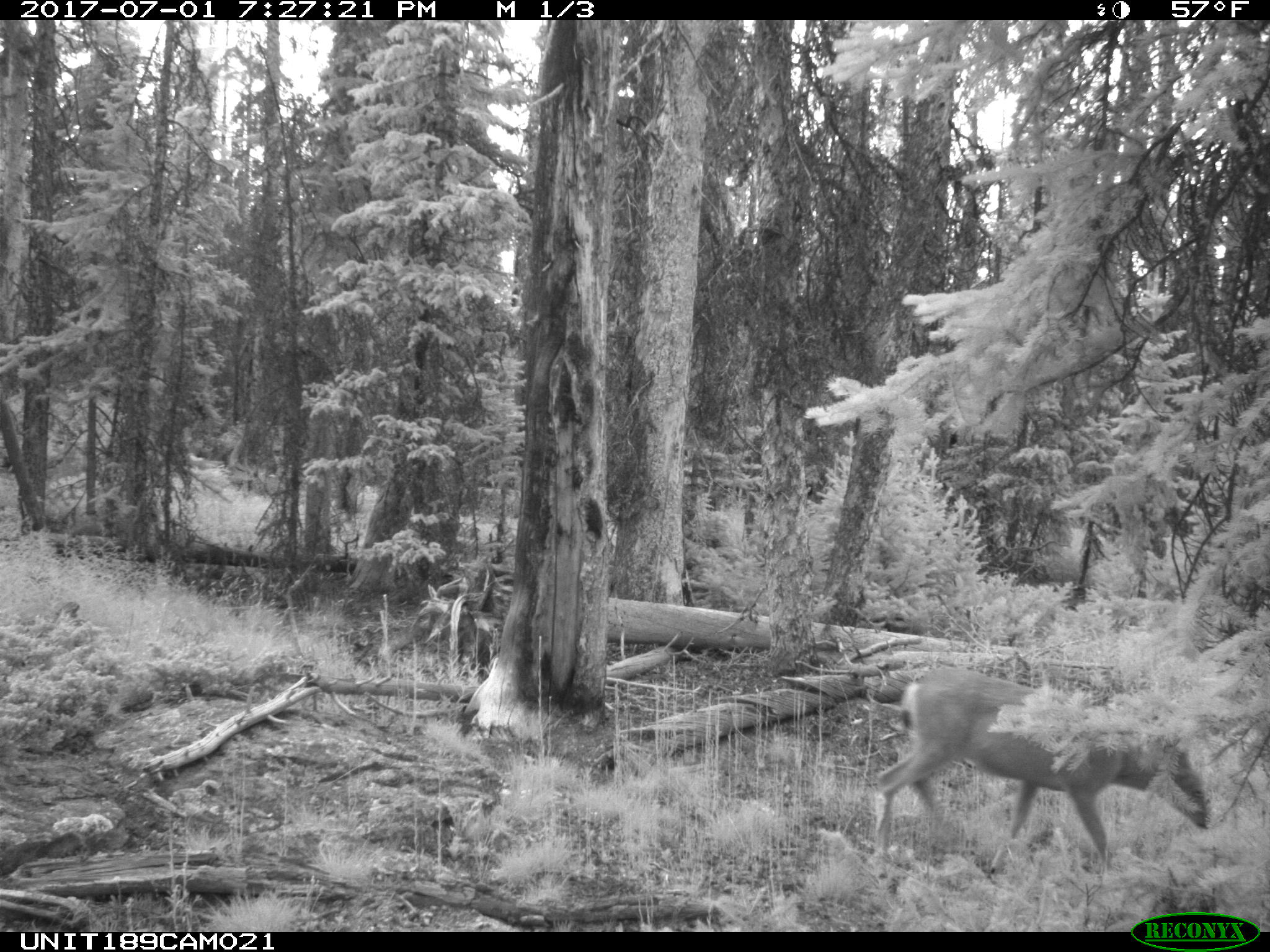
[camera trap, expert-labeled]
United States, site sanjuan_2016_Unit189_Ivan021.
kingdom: Animalia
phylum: Chordata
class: Mammalia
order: Artiodactyla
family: Cervidae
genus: Odocoileus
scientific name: Odocoileus hemionus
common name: mule deer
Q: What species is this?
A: Odocoileus hemionus (mule deer).